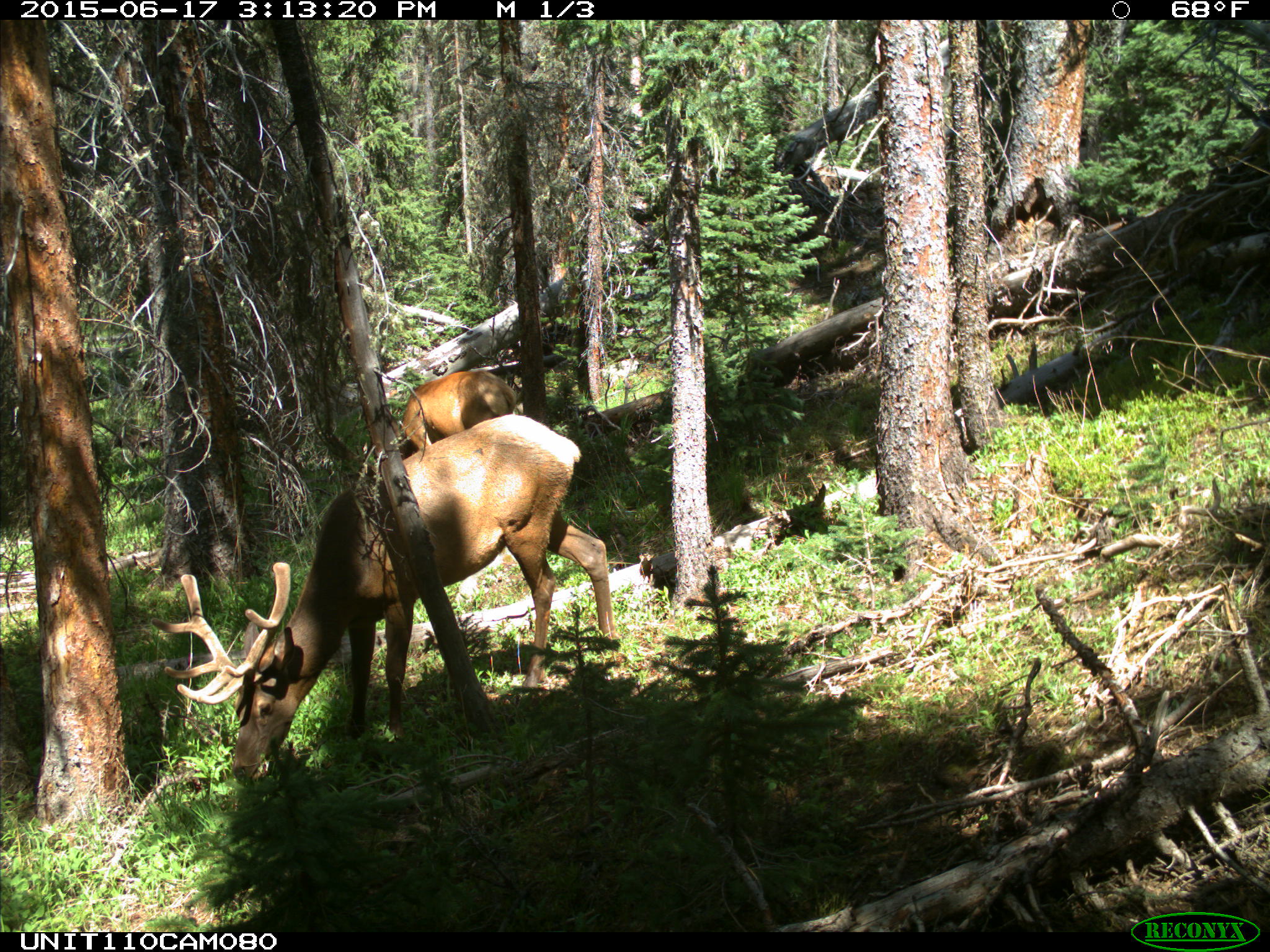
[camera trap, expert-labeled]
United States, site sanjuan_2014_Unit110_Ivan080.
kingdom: Animalia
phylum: Chordata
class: Mammalia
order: Artiodactyla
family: Cervidae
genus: Cervus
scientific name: Cervus elaphus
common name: red deer